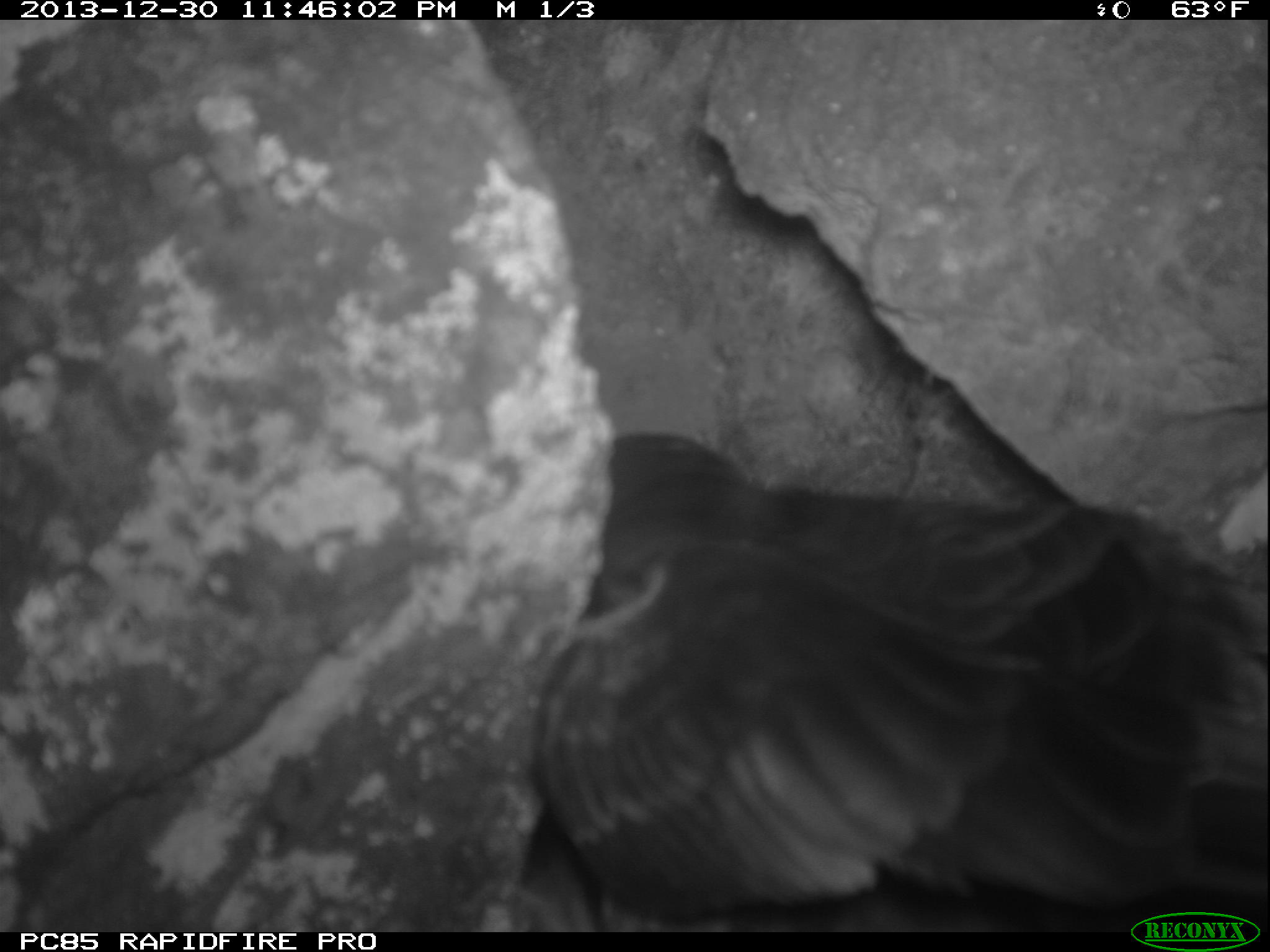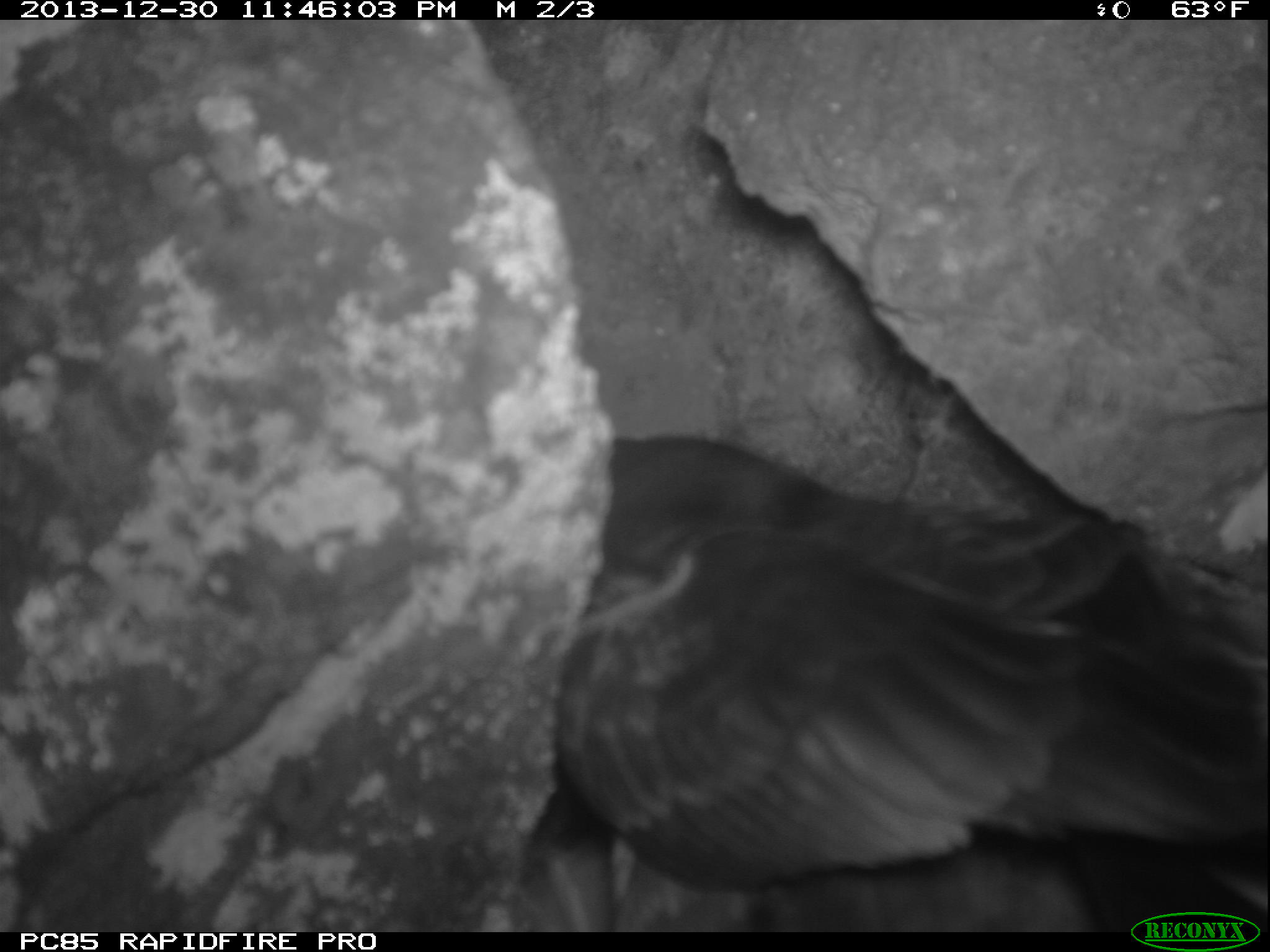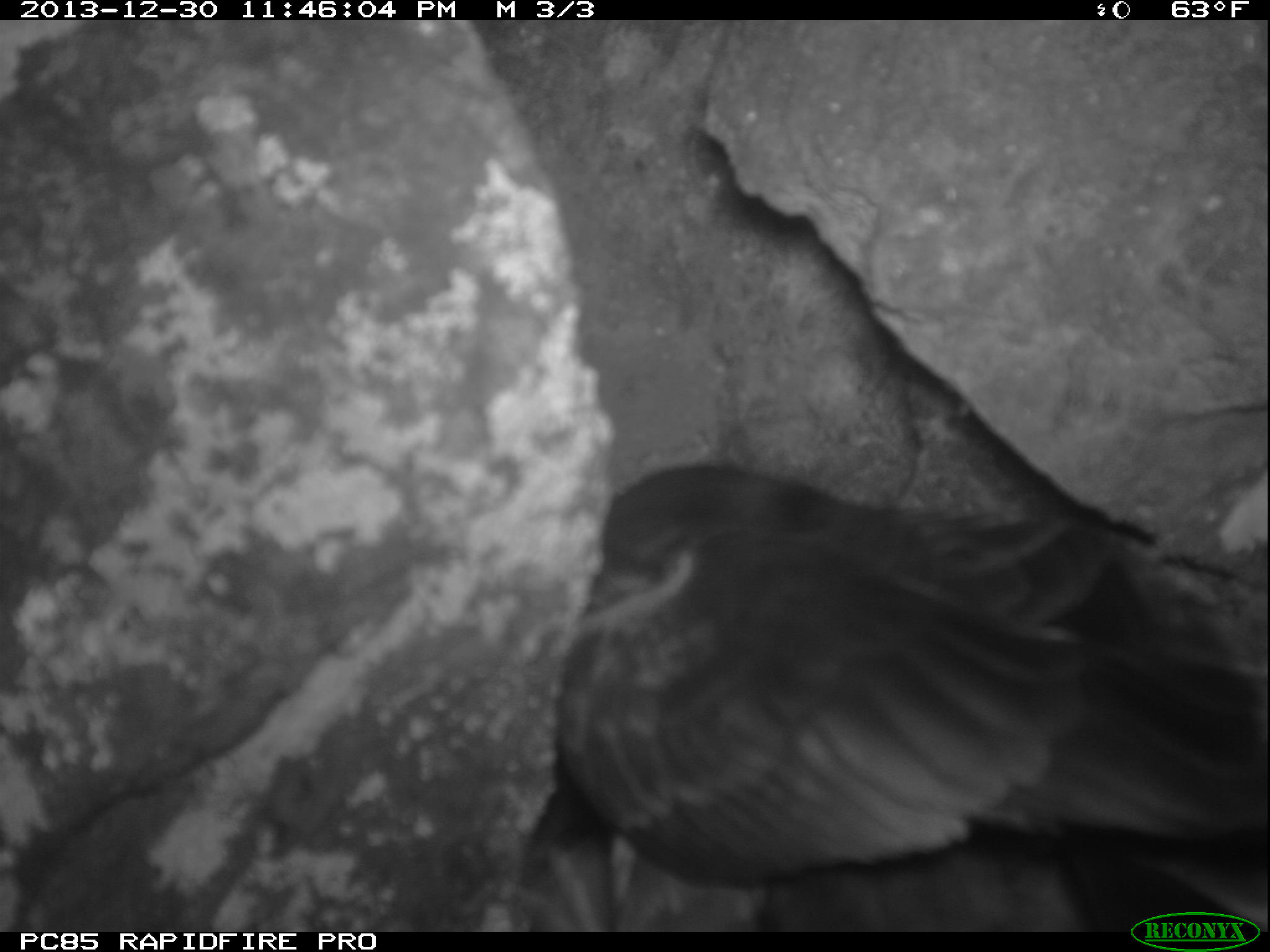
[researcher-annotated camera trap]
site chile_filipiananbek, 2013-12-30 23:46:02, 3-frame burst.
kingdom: Animalia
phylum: Chordata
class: Aves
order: Procellariiformes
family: Procellariidae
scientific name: Procellariidae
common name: petrel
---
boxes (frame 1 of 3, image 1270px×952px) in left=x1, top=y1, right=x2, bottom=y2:
petrel: left=538, top=405, right=1267, bottom=918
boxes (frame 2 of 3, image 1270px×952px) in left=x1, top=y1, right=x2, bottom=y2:
petrel: left=598, top=401, right=1266, bottom=948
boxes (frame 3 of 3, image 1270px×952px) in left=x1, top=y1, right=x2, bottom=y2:
petrel: left=600, top=457, right=1270, bottom=922